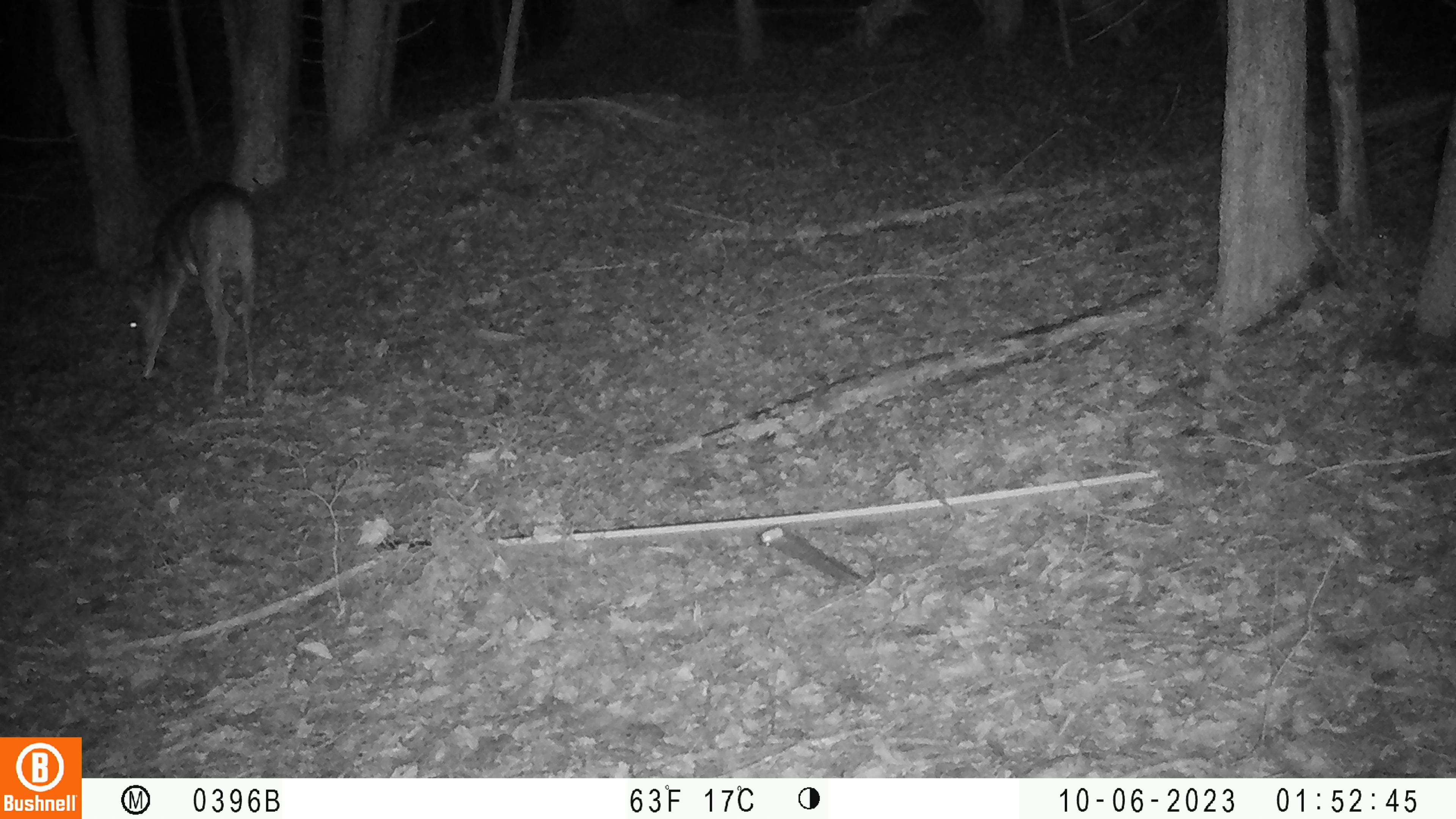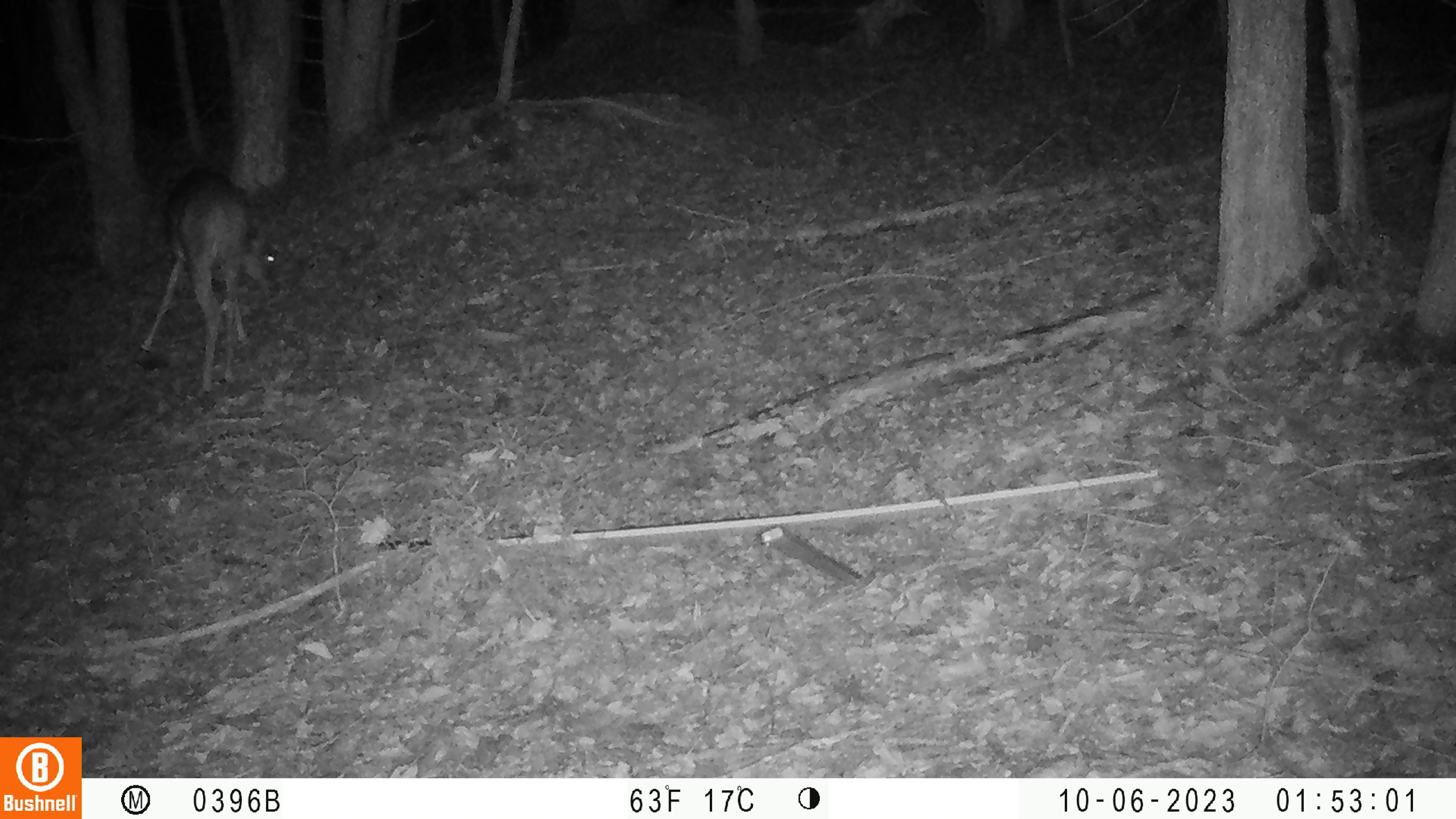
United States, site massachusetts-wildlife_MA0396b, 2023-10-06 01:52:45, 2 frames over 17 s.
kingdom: Animalia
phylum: Chordata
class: Mammalia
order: Artiodactyla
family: Cervidae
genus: Odocoileus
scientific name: Odocoileus virginianus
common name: white-tailed deer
White-tailed deer (Odocoileus virginianus).